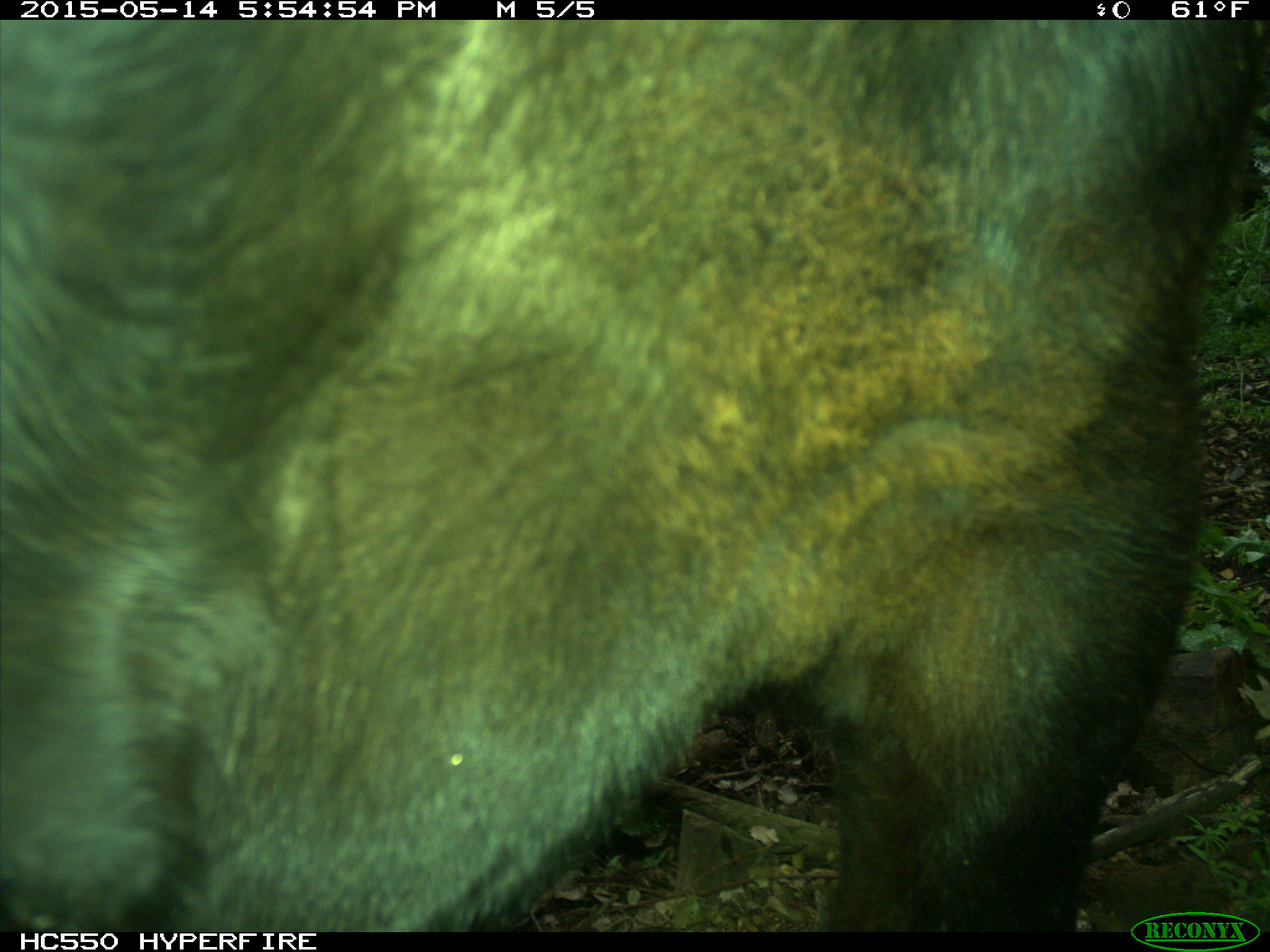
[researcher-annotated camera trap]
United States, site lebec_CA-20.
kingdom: Animalia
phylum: Chordata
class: Mammalia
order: Artiodactyla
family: Bovidae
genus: Bos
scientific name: Bos taurus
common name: domestic cow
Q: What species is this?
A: Bos taurus (domestic cow).